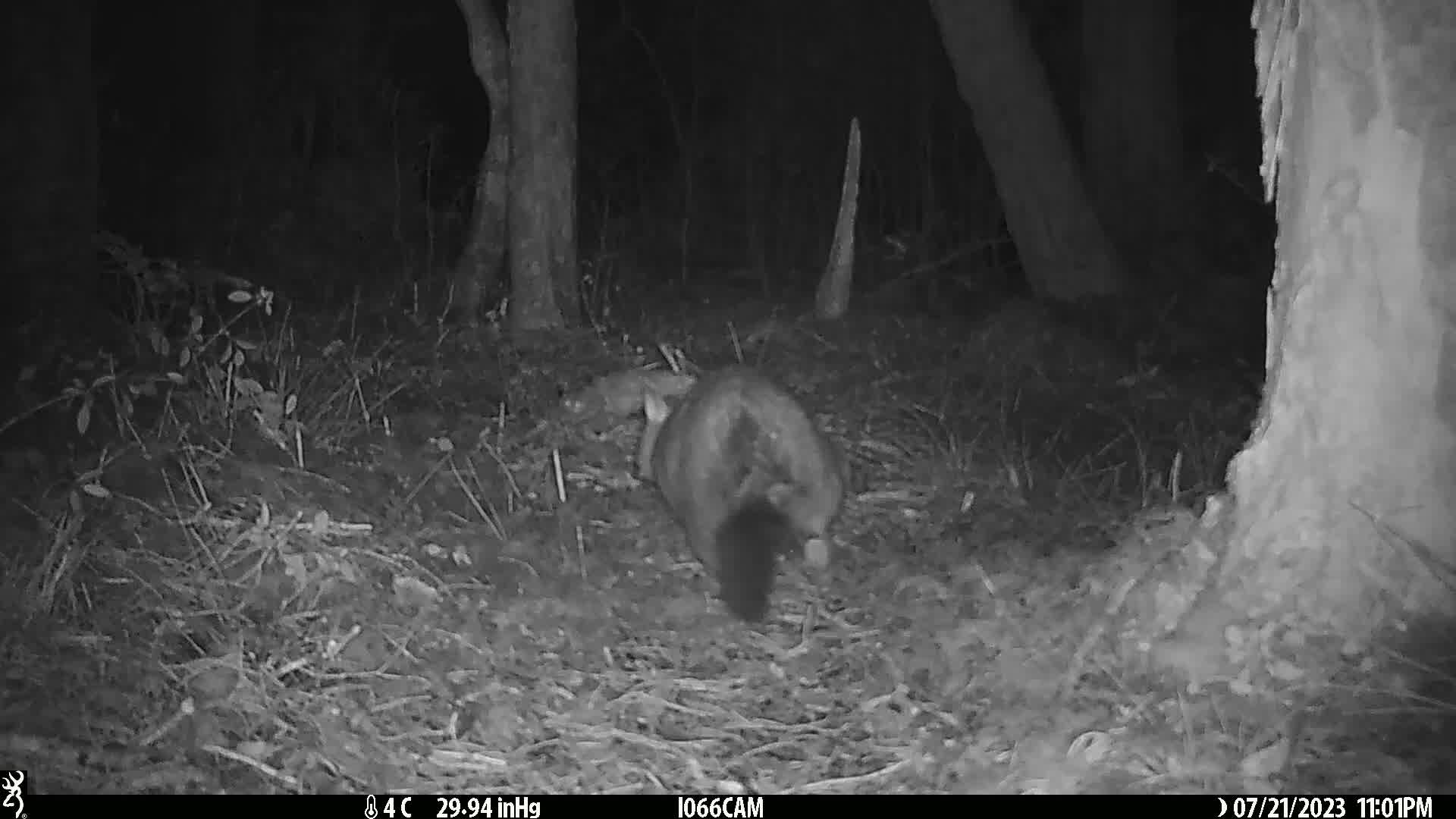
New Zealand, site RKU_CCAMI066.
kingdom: Animalia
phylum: Chordata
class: Mammalia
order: Diprotodontia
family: Phalangeridae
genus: Trichosurus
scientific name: Trichosurus vulpecula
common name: common brushtail possum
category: possum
Possum (common brushtail possum) (Trichosurus vulpecula).